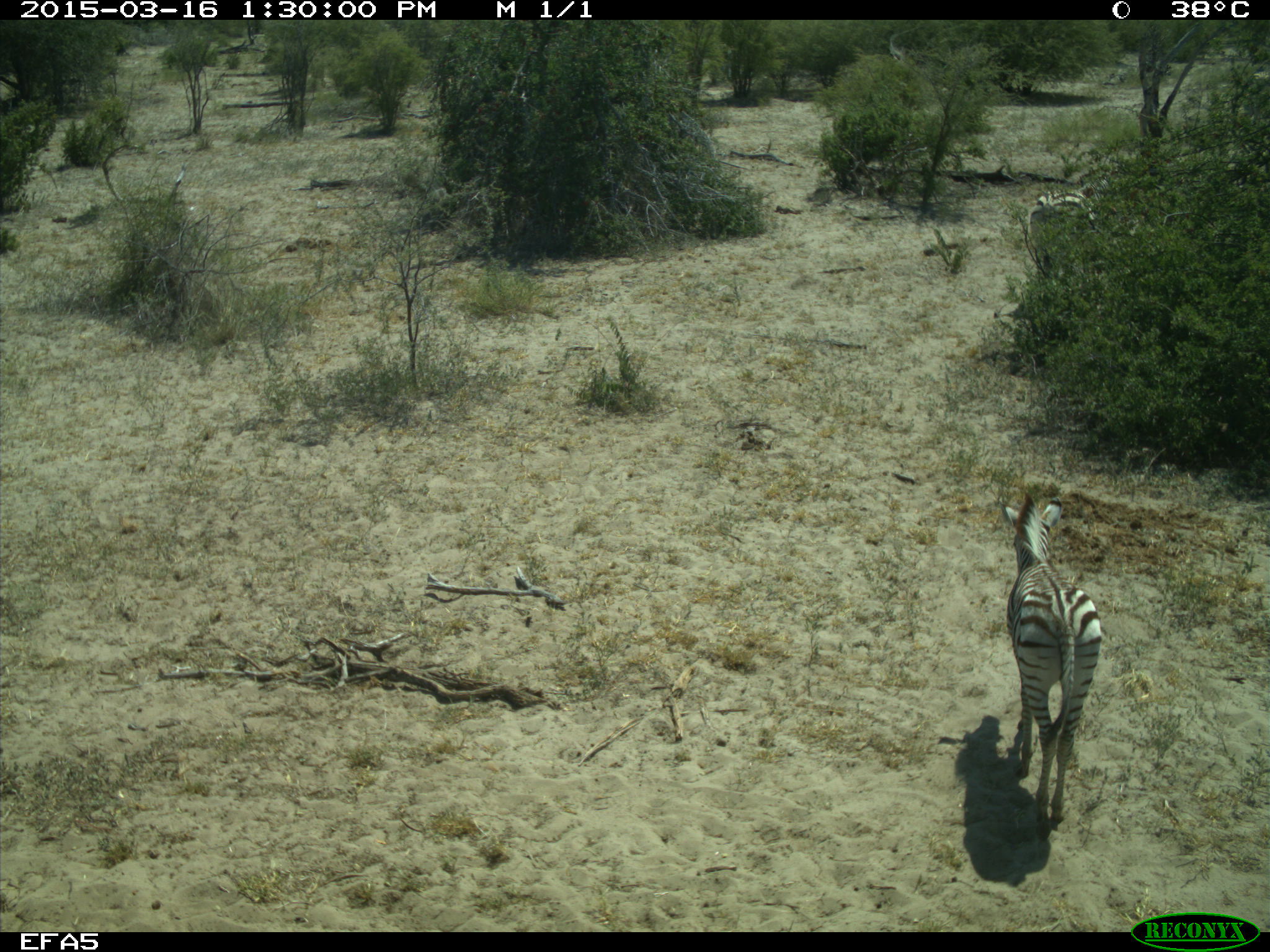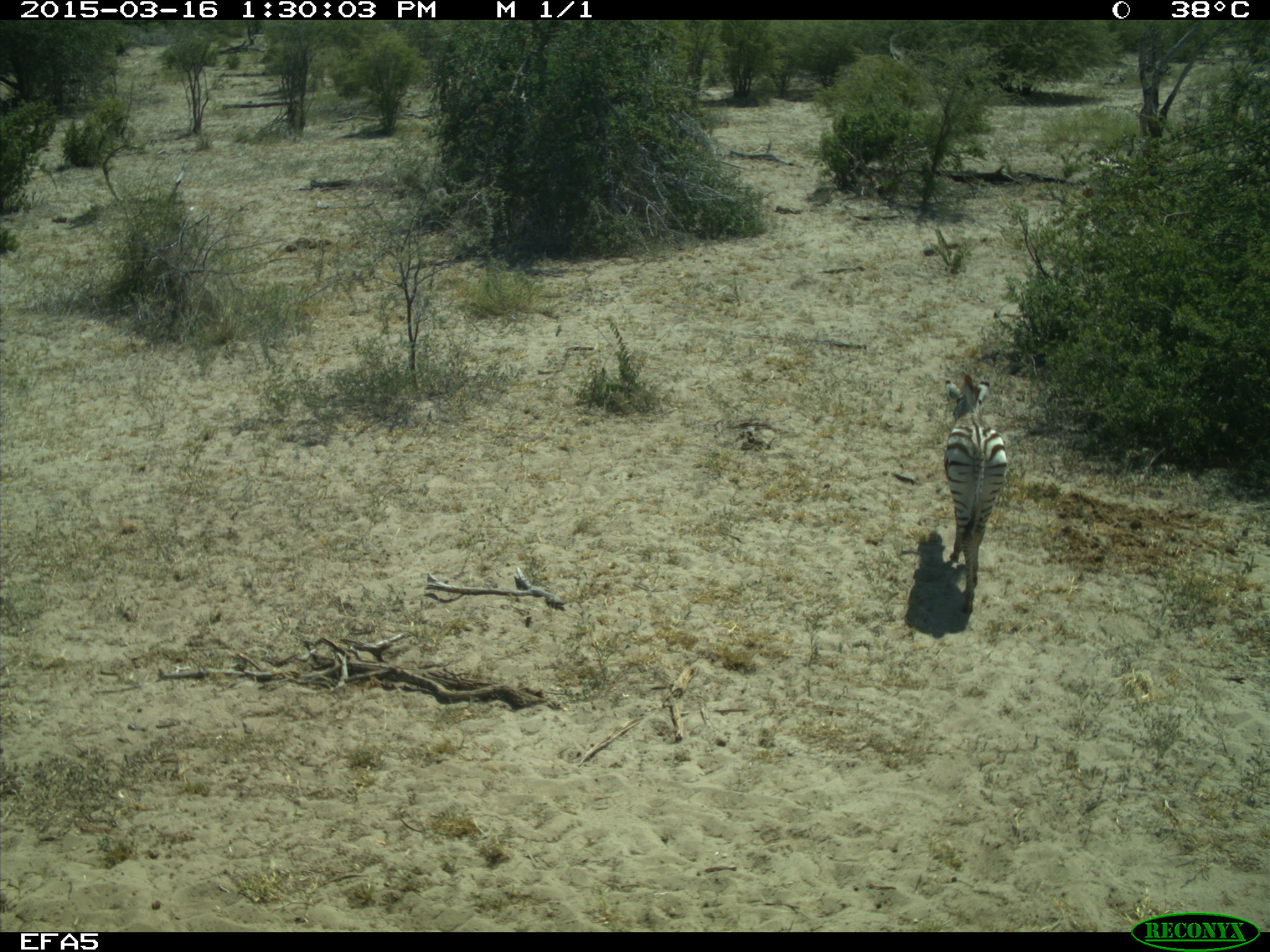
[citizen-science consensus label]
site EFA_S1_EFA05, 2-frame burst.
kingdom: Animalia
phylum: Chordata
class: Mammalia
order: Perissodactyla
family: Equidae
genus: Equus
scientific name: Equus quagga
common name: plains zebra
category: zebraplains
Zebraplains (plains zebra) (Equus quagga), count 1. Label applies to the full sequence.